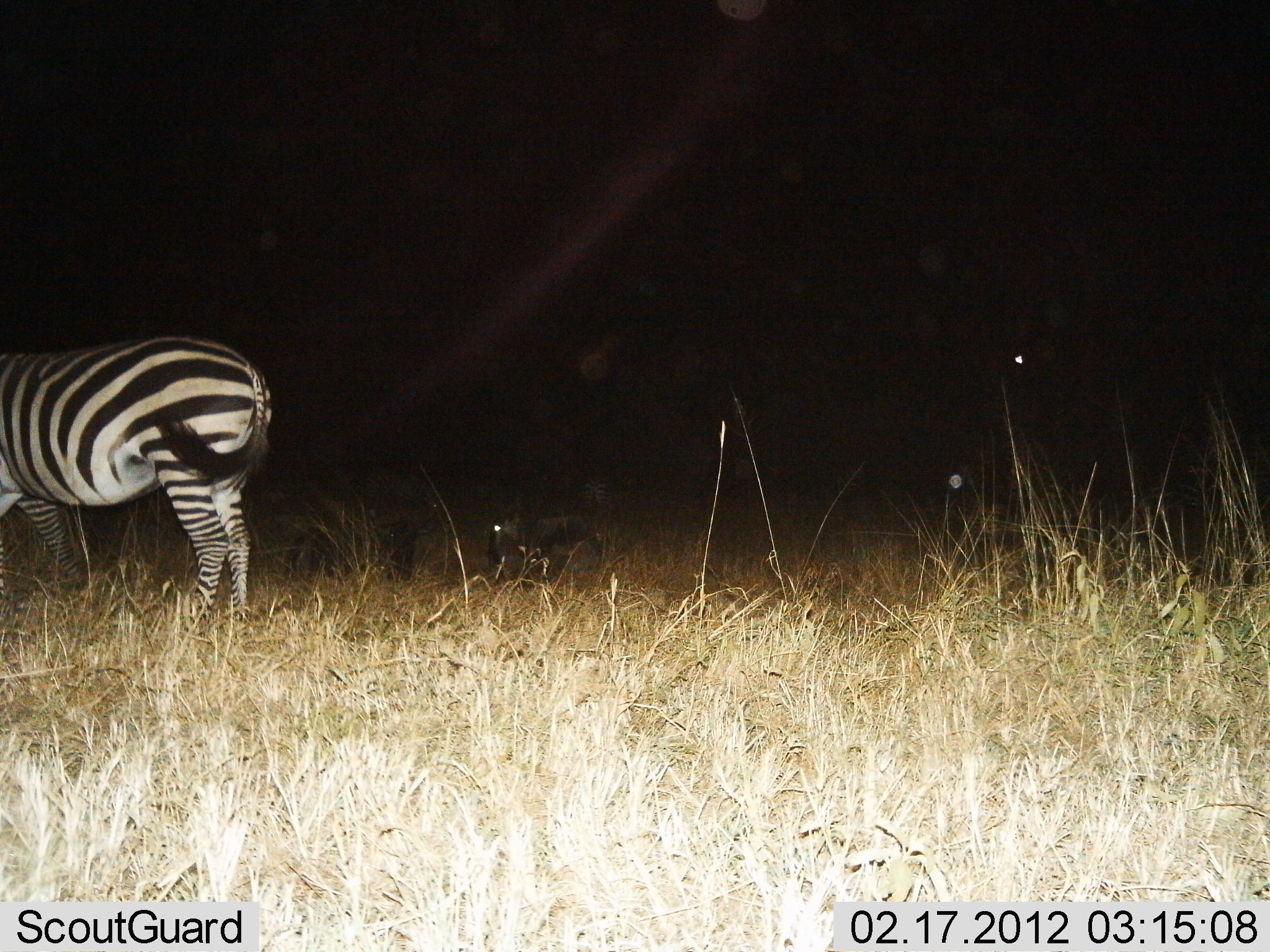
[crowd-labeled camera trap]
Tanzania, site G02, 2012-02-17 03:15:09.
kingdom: Animalia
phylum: Chordata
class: Mammalia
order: Perissodactyla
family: Equidae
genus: Equus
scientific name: Equus quagga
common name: plains zebra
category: zebra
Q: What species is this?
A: Zebra (plains zebra) (Equus quagga).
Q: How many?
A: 1.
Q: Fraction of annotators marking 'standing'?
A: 82%.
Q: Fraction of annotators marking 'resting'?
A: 0%.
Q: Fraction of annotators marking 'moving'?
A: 9%.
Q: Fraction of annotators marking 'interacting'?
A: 0%.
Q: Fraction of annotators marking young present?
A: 0%.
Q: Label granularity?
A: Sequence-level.